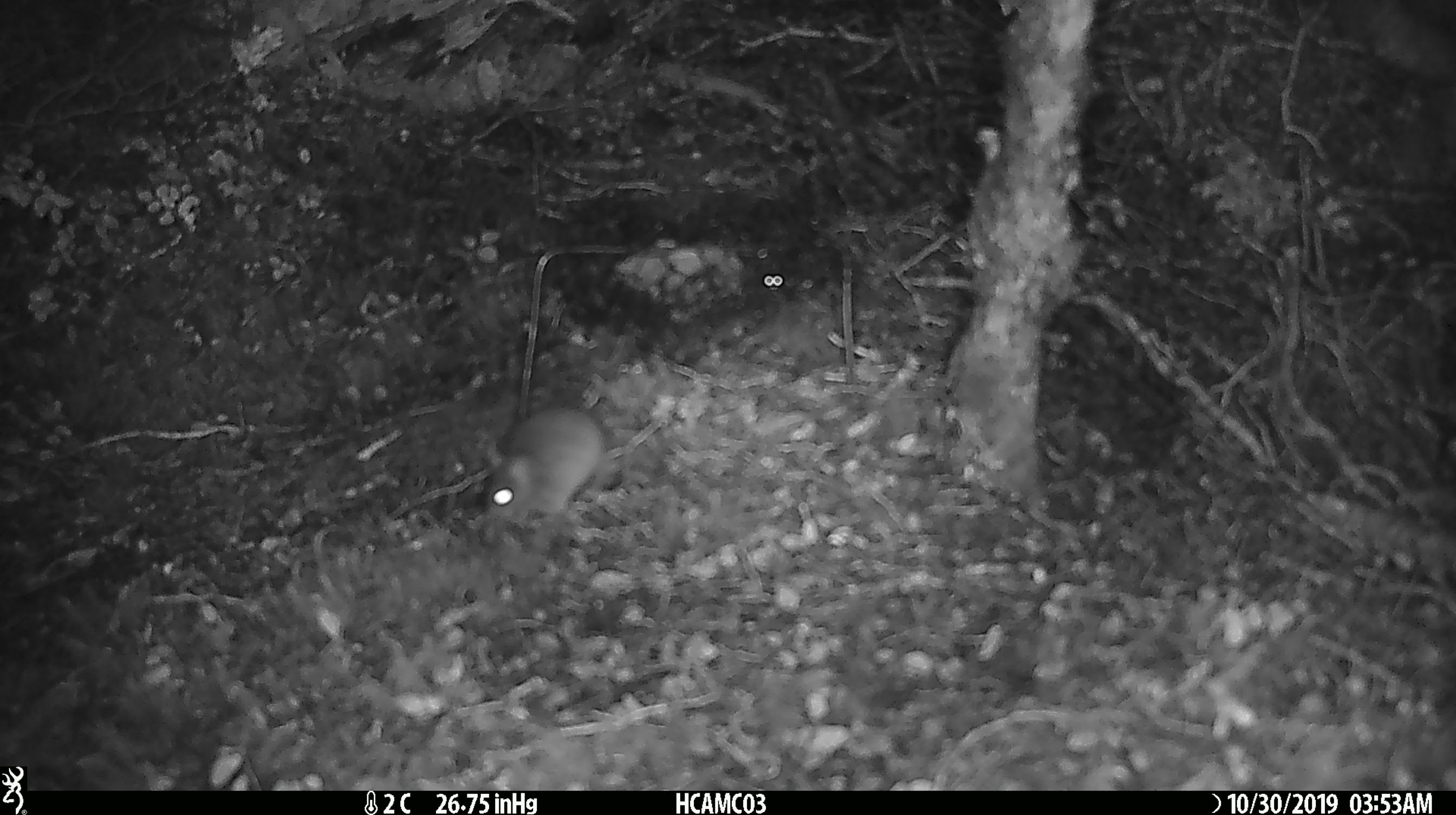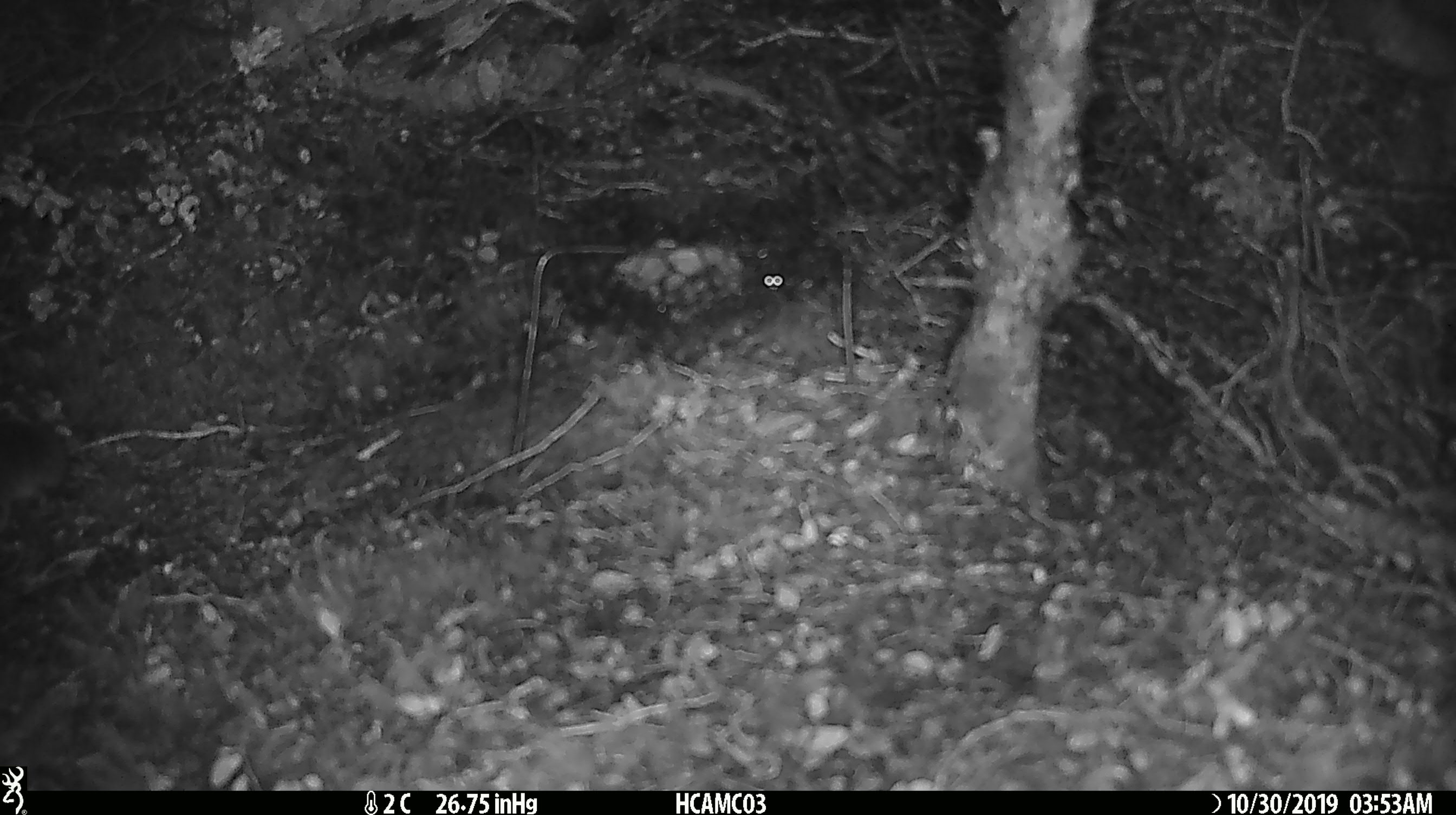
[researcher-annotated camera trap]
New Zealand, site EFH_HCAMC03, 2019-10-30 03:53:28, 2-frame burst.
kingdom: Animalia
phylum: Chordata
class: Mammalia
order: Rodentia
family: Muridae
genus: Mus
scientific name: Mus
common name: mouse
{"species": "mouse (Mus)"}